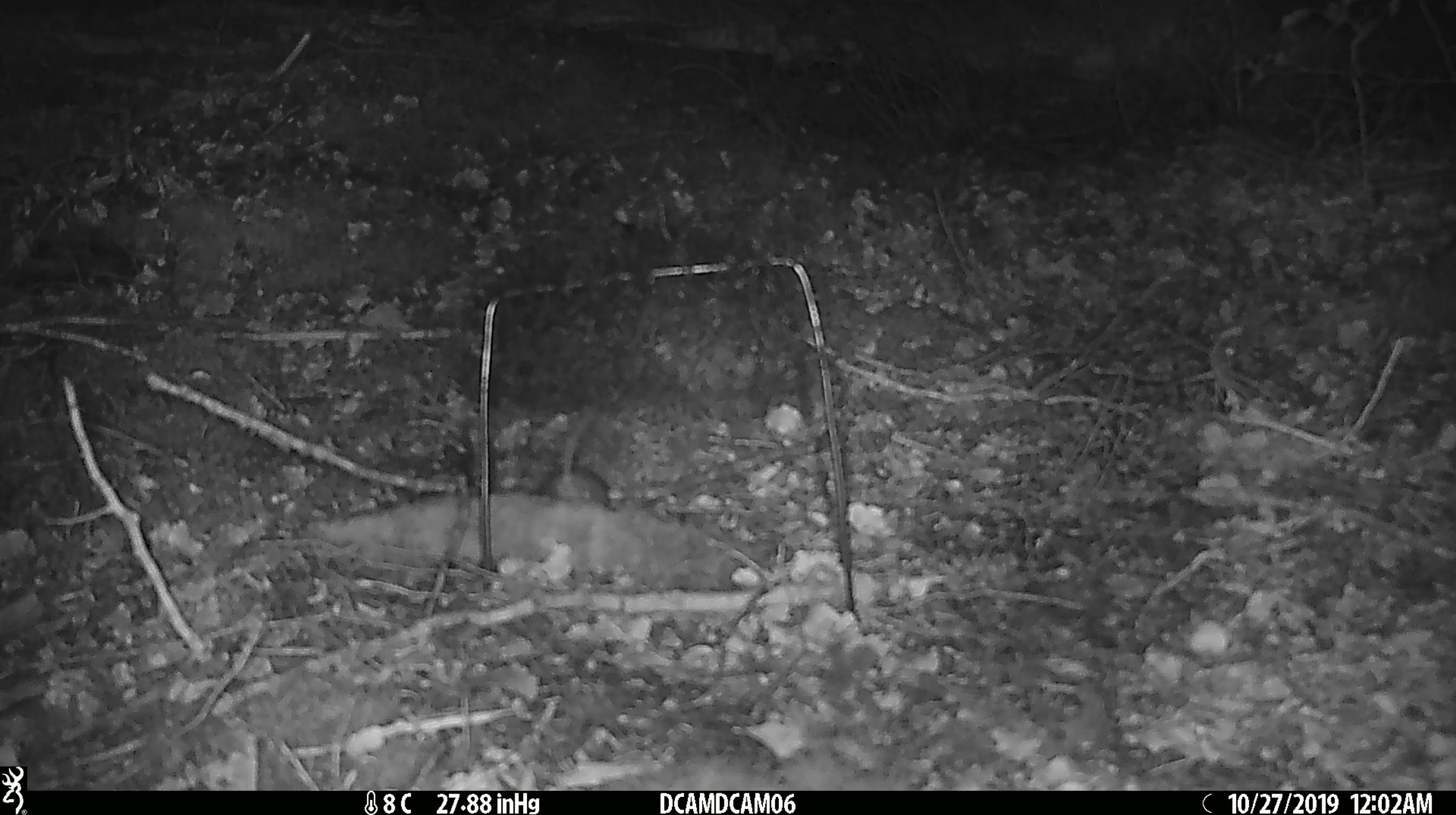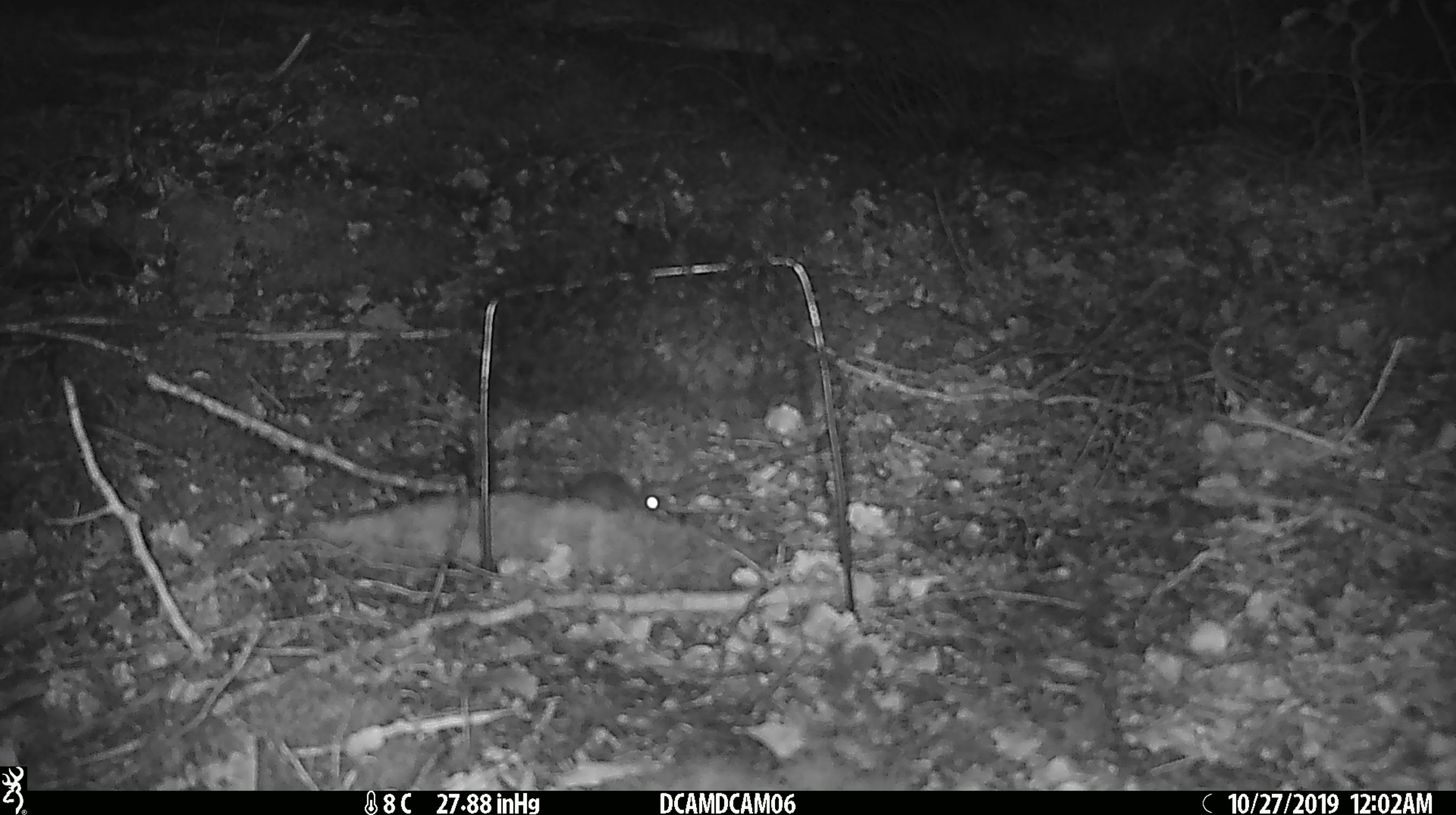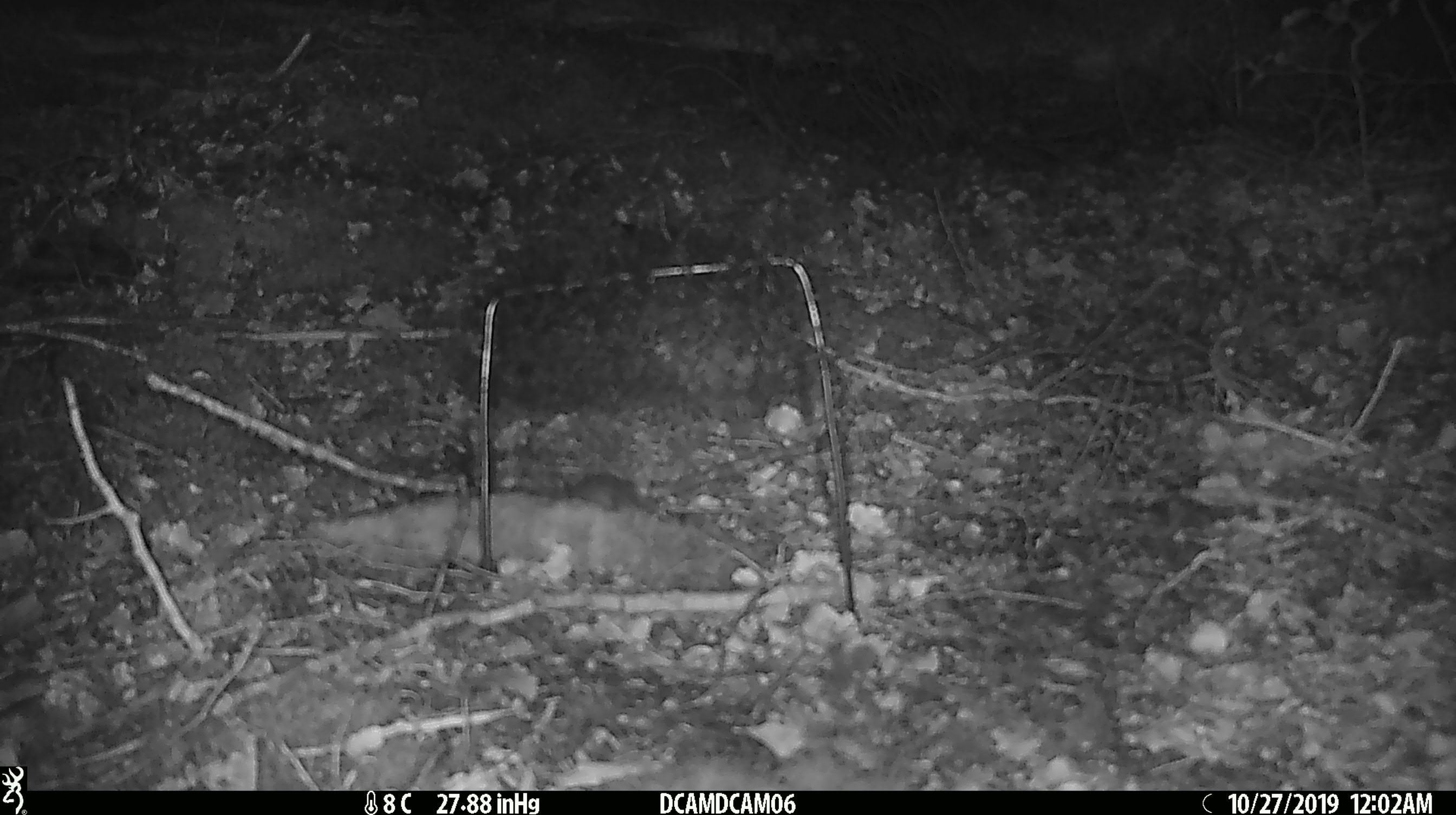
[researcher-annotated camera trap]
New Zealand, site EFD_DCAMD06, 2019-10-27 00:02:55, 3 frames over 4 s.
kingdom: Animalia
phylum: Chordata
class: Mammalia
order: Rodentia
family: Muridae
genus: Mus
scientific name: Mus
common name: mouse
Mouse (Mus).